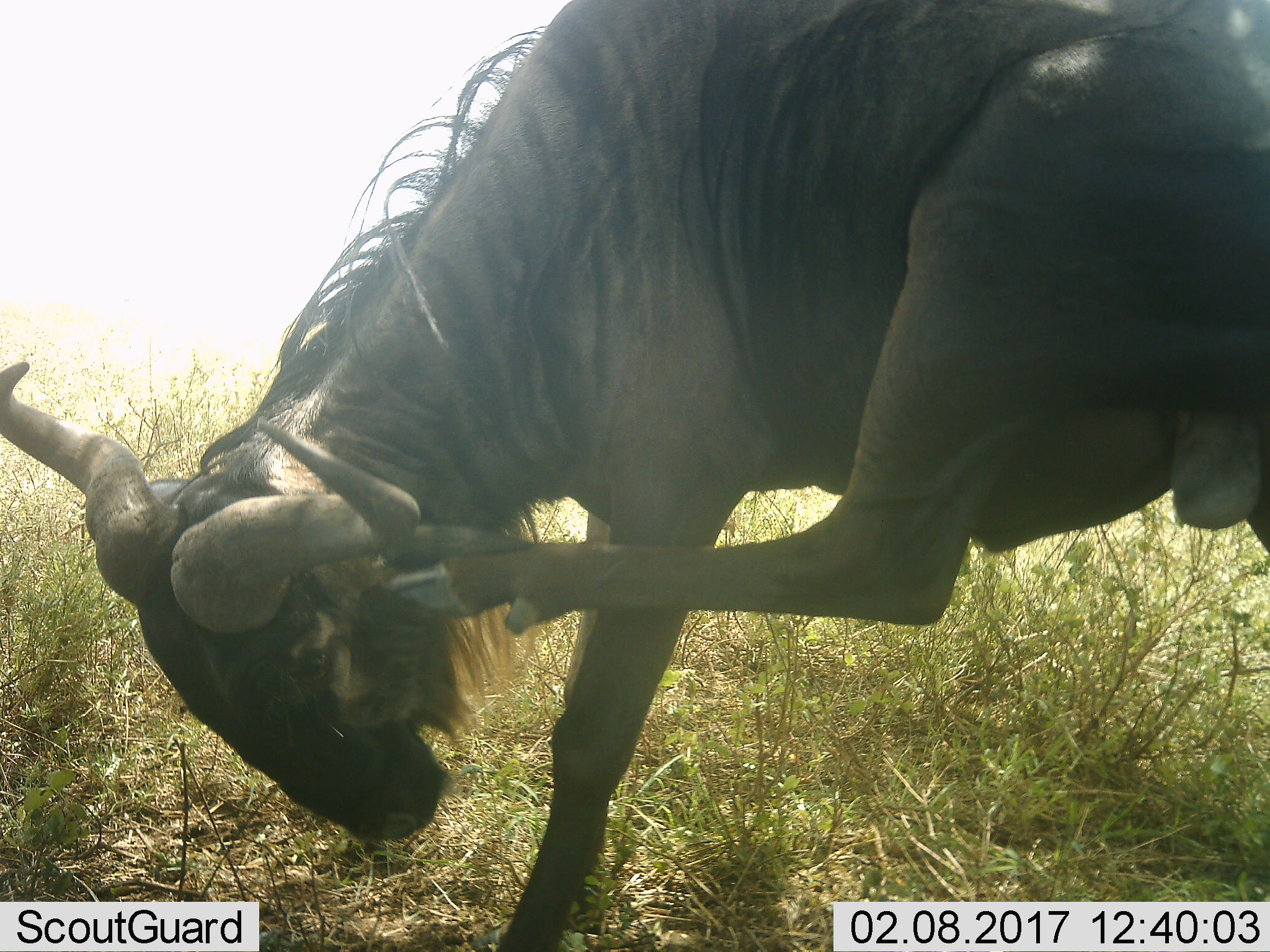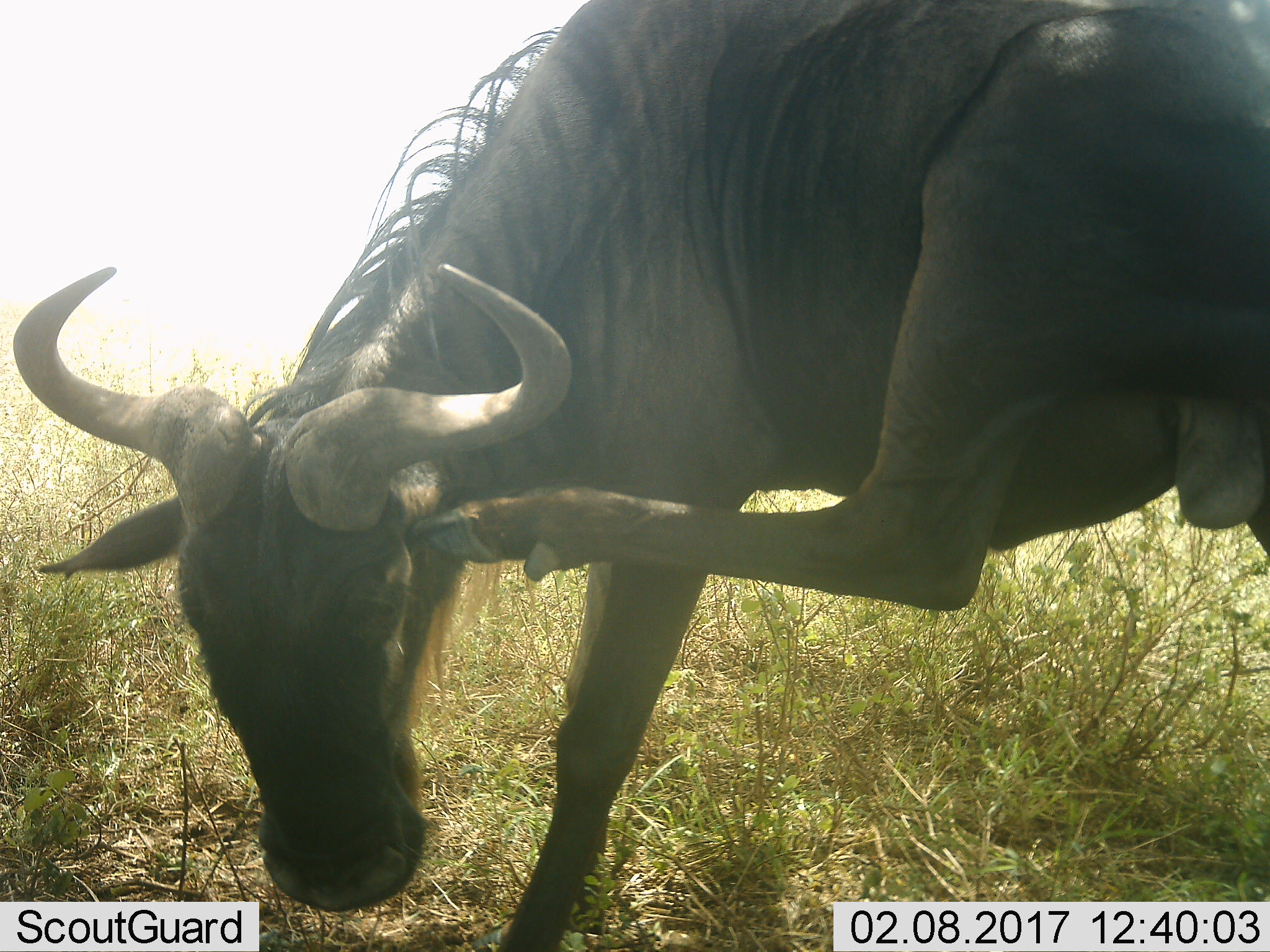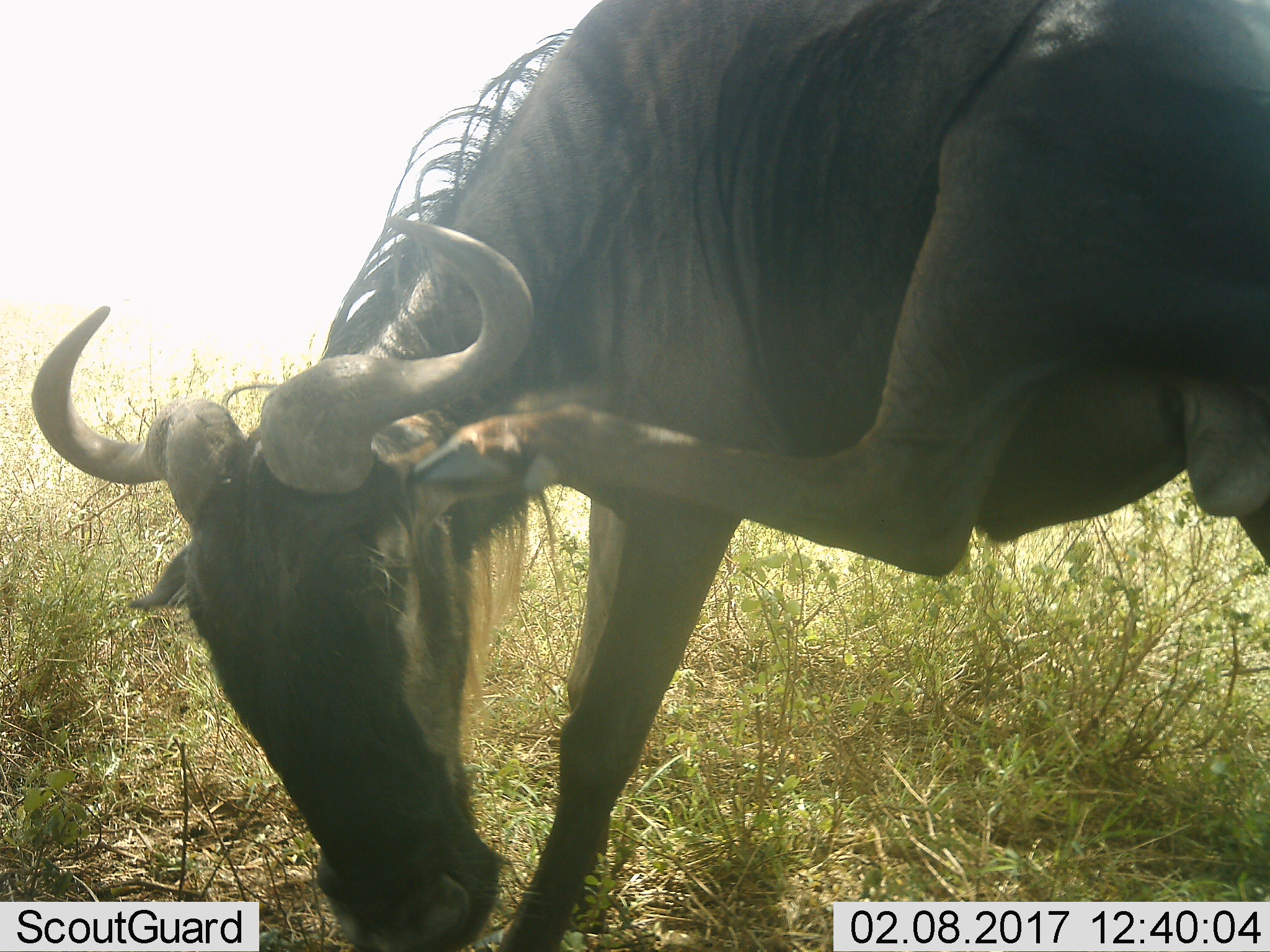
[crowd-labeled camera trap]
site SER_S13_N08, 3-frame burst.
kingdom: Animalia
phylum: Chordata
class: Mammalia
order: Artiodactyla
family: Bovidae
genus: Connochaetes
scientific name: Connochaetes taurinus taurinus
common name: blue wildebeest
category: wildebeestblue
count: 1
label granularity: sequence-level